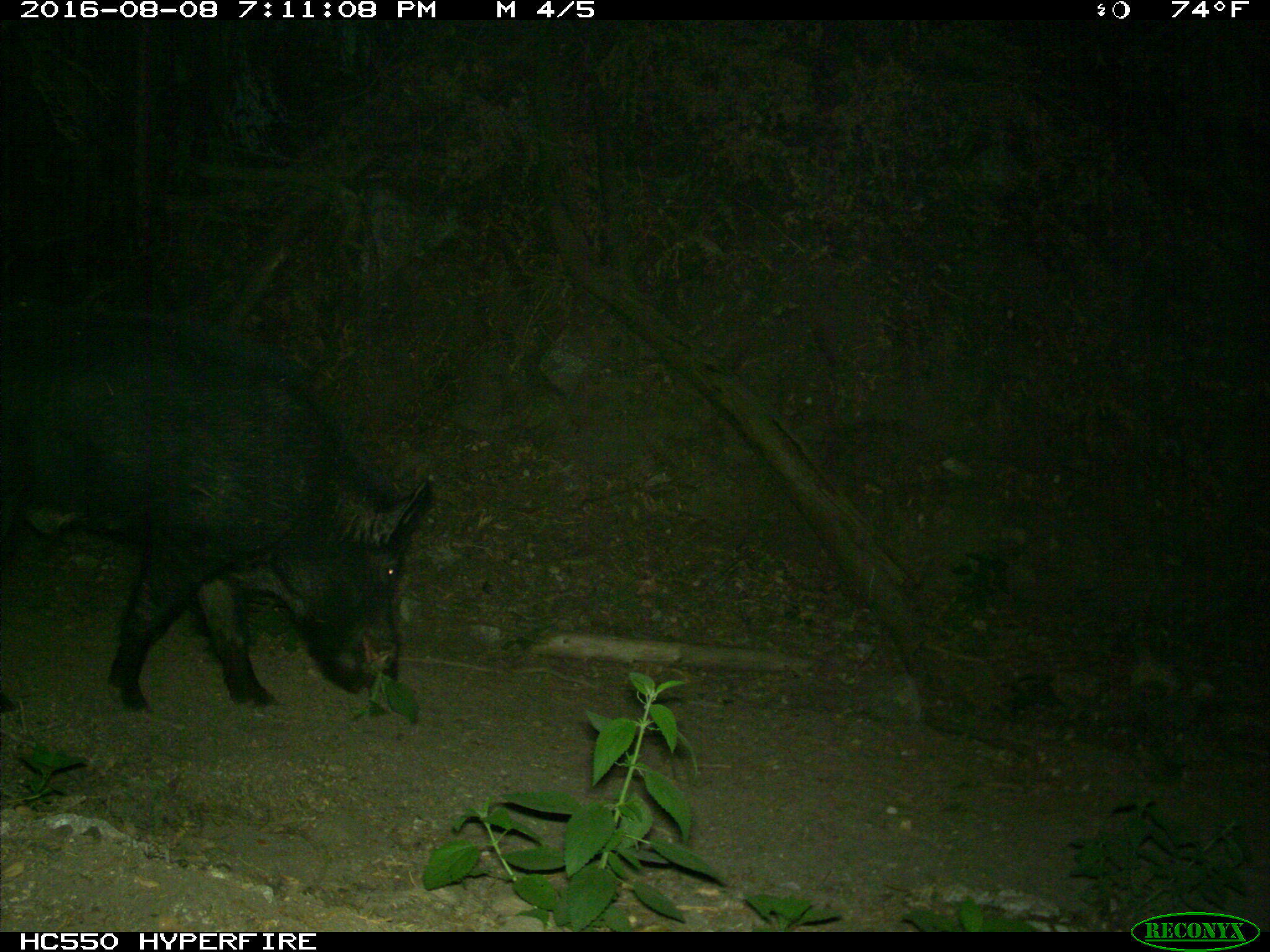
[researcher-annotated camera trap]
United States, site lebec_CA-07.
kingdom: Animalia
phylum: Chordata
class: Mammalia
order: Artiodactyla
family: Suidae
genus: Sus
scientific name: Sus scrofa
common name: wild boar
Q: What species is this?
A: Sus scrofa (wild boar).